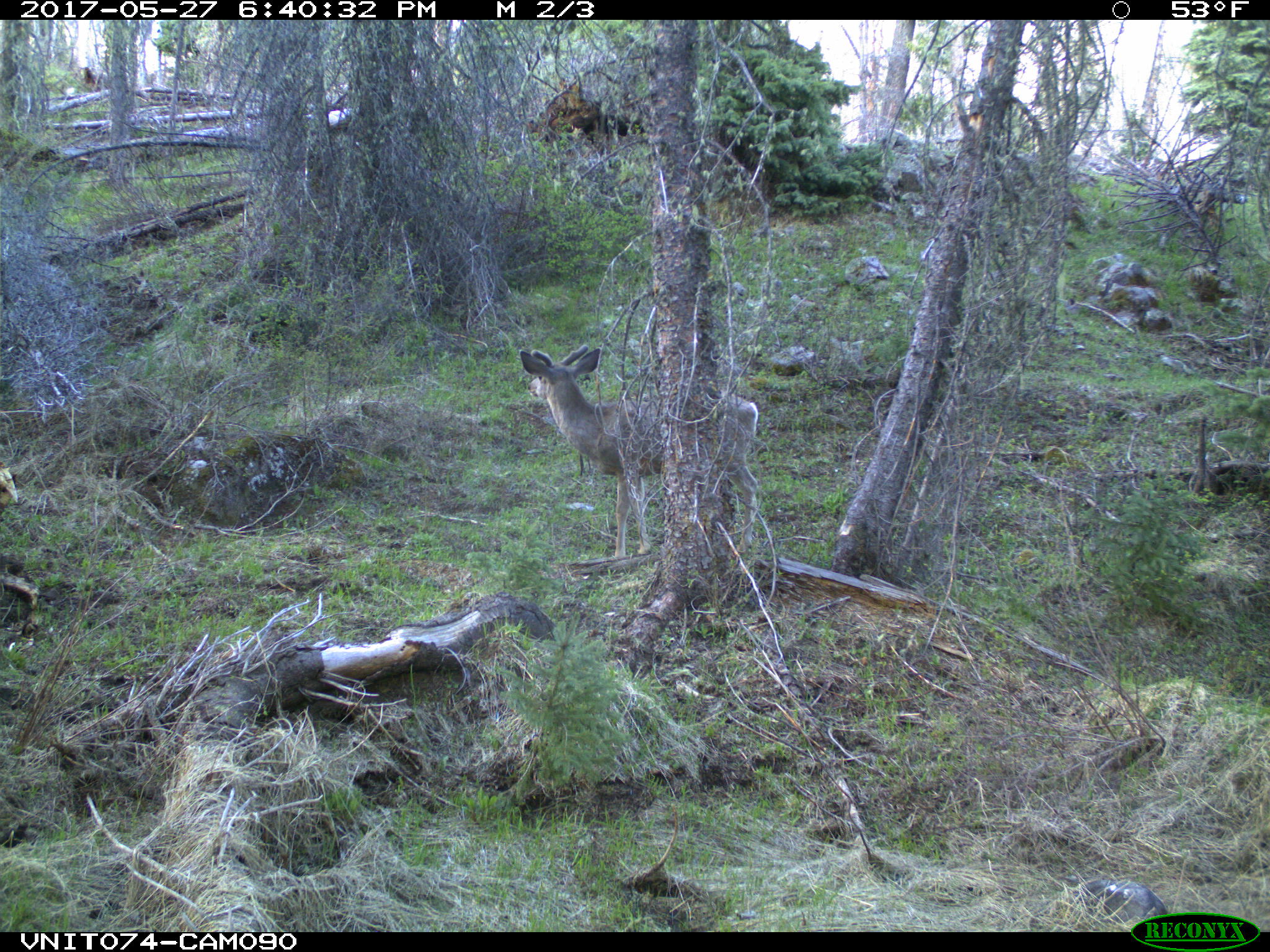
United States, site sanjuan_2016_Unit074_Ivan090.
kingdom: Animalia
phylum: Chordata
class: Mammalia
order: Artiodactyla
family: Cervidae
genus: Odocoileus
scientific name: Odocoileus hemionus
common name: mule deer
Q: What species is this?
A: Odocoileus hemionus (mule deer).